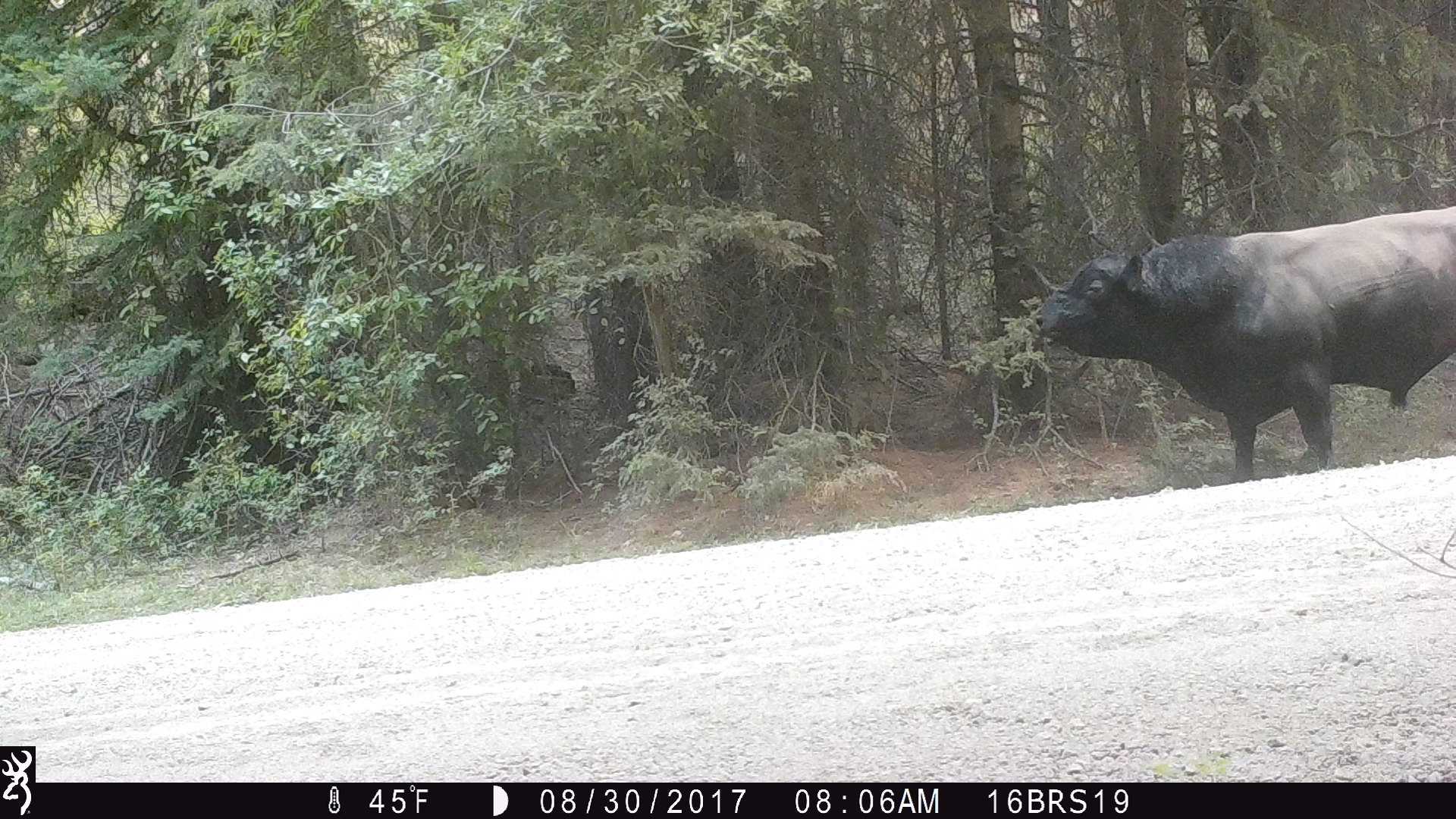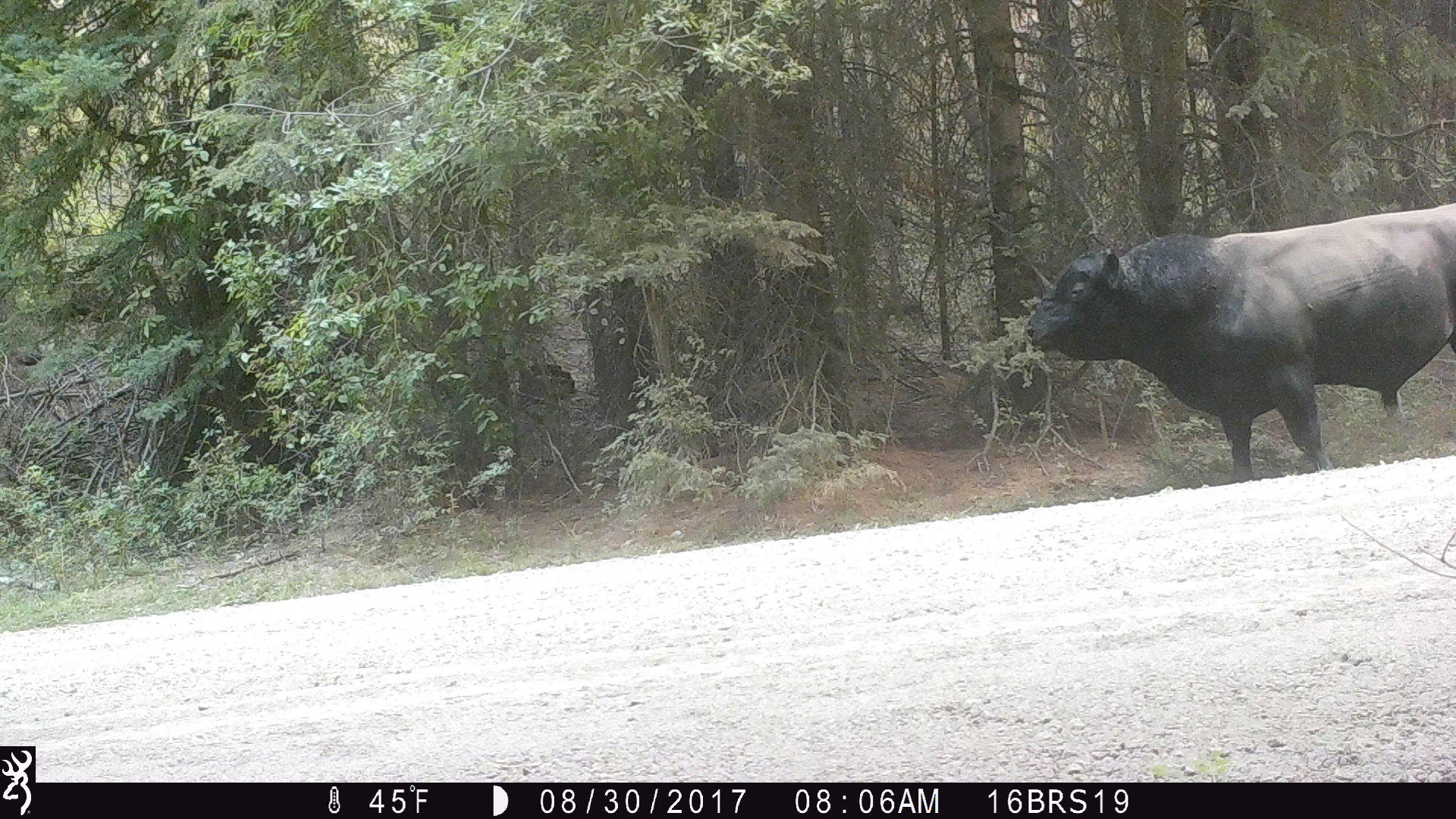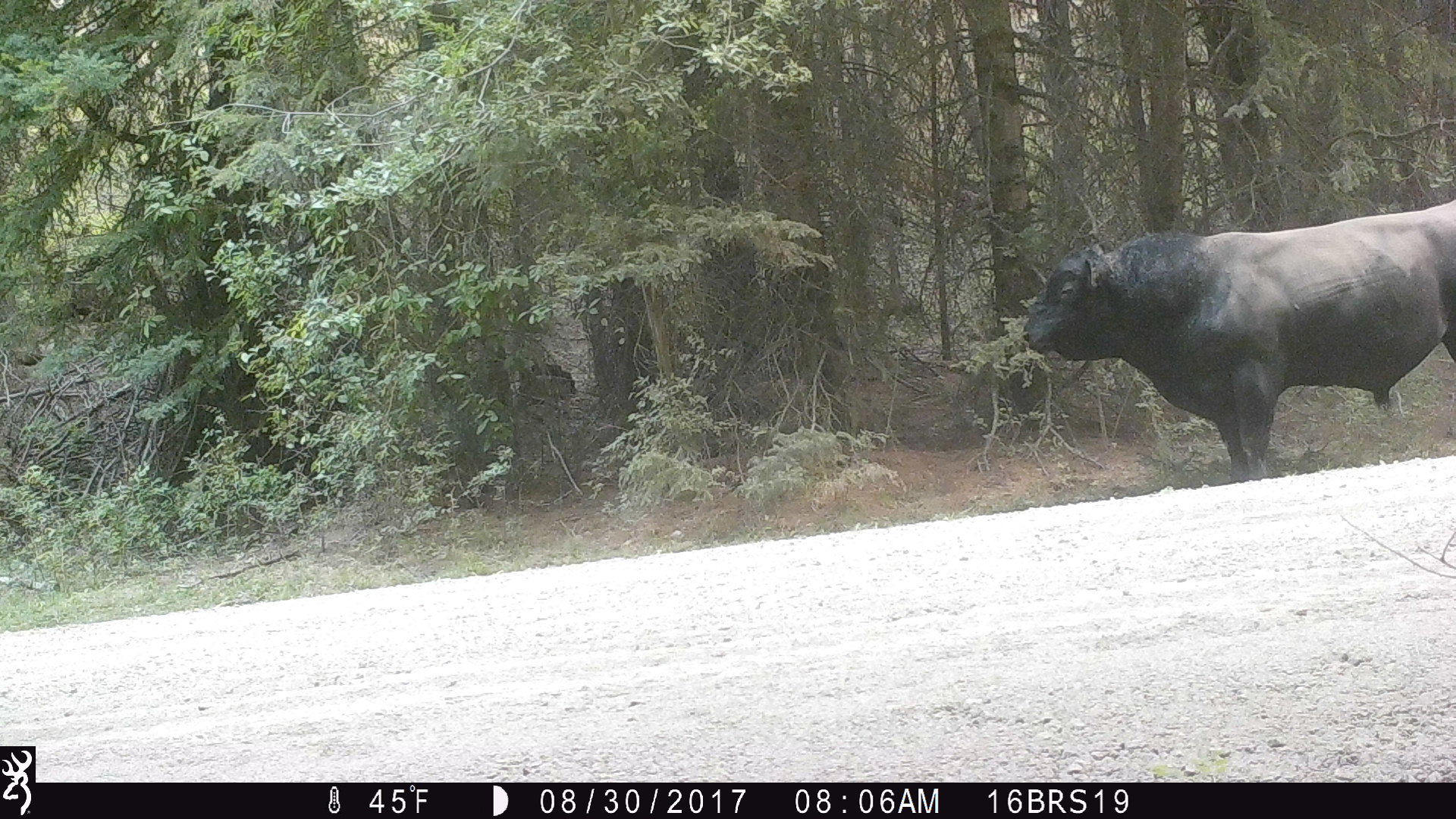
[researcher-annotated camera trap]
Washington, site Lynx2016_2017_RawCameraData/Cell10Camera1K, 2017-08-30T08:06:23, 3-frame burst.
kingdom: Animalia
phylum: Chordata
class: Mammalia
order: Artiodactyla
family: Bovidae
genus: Bos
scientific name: Bos taurus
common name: domestic cattle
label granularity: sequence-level